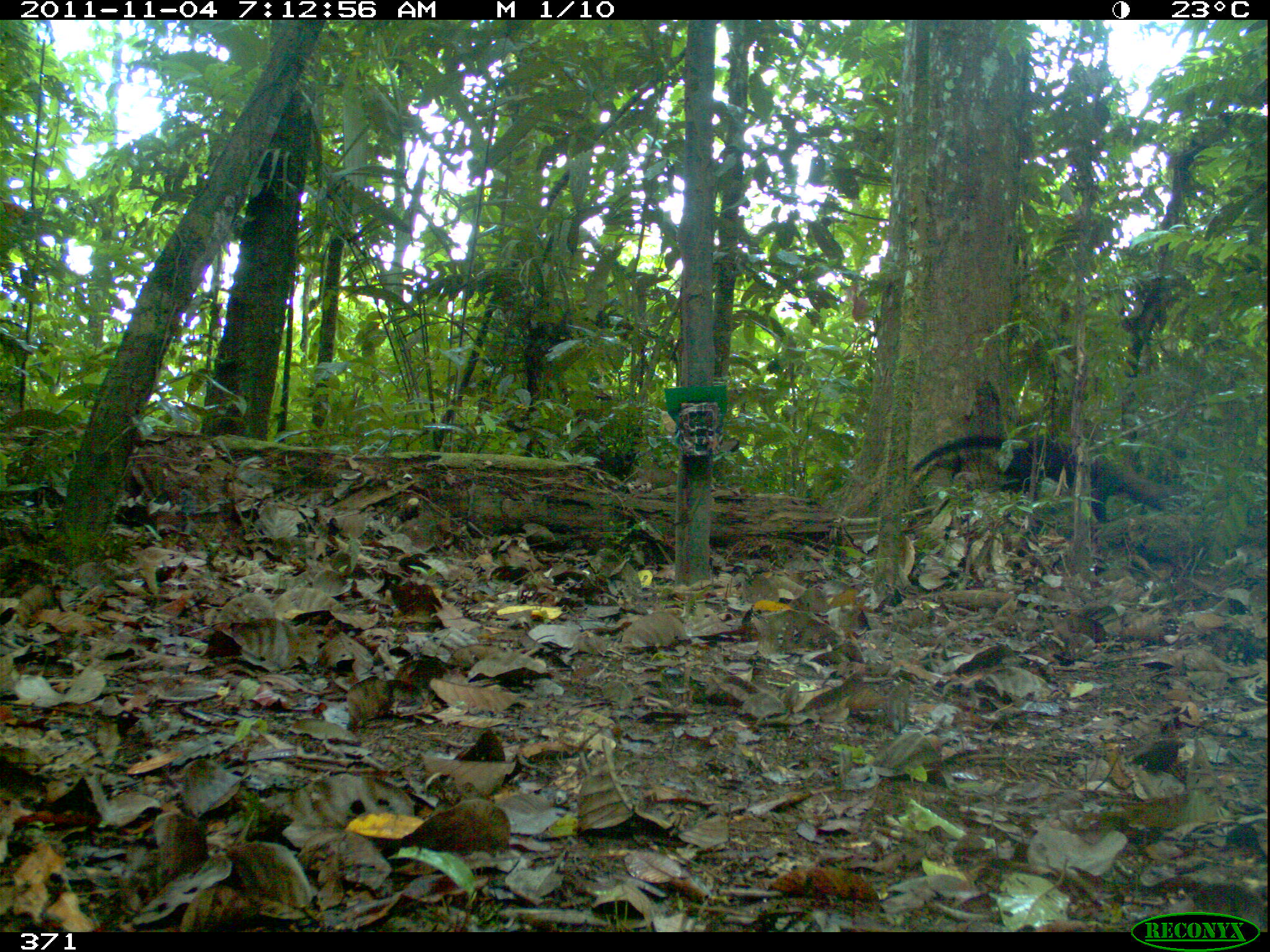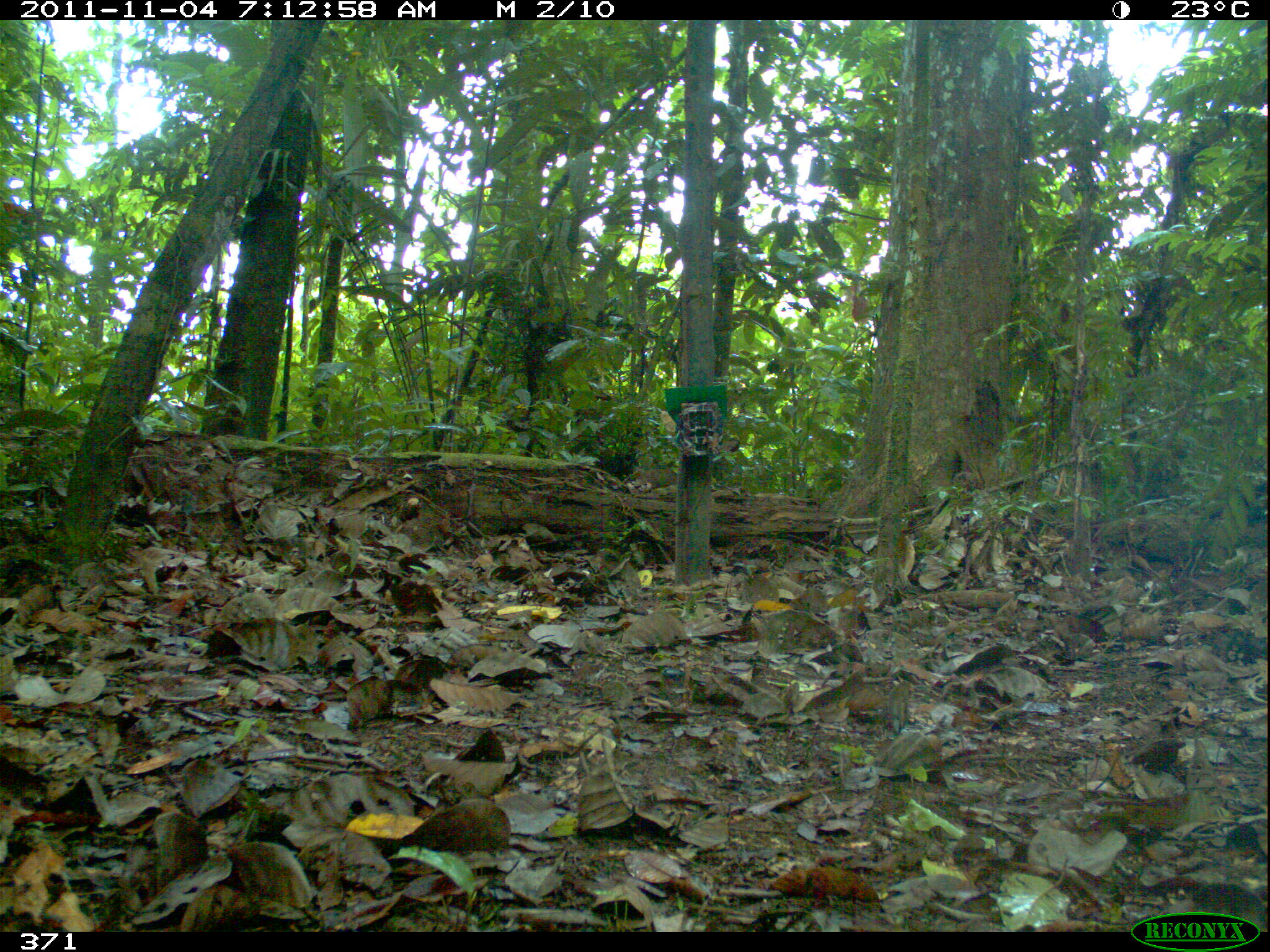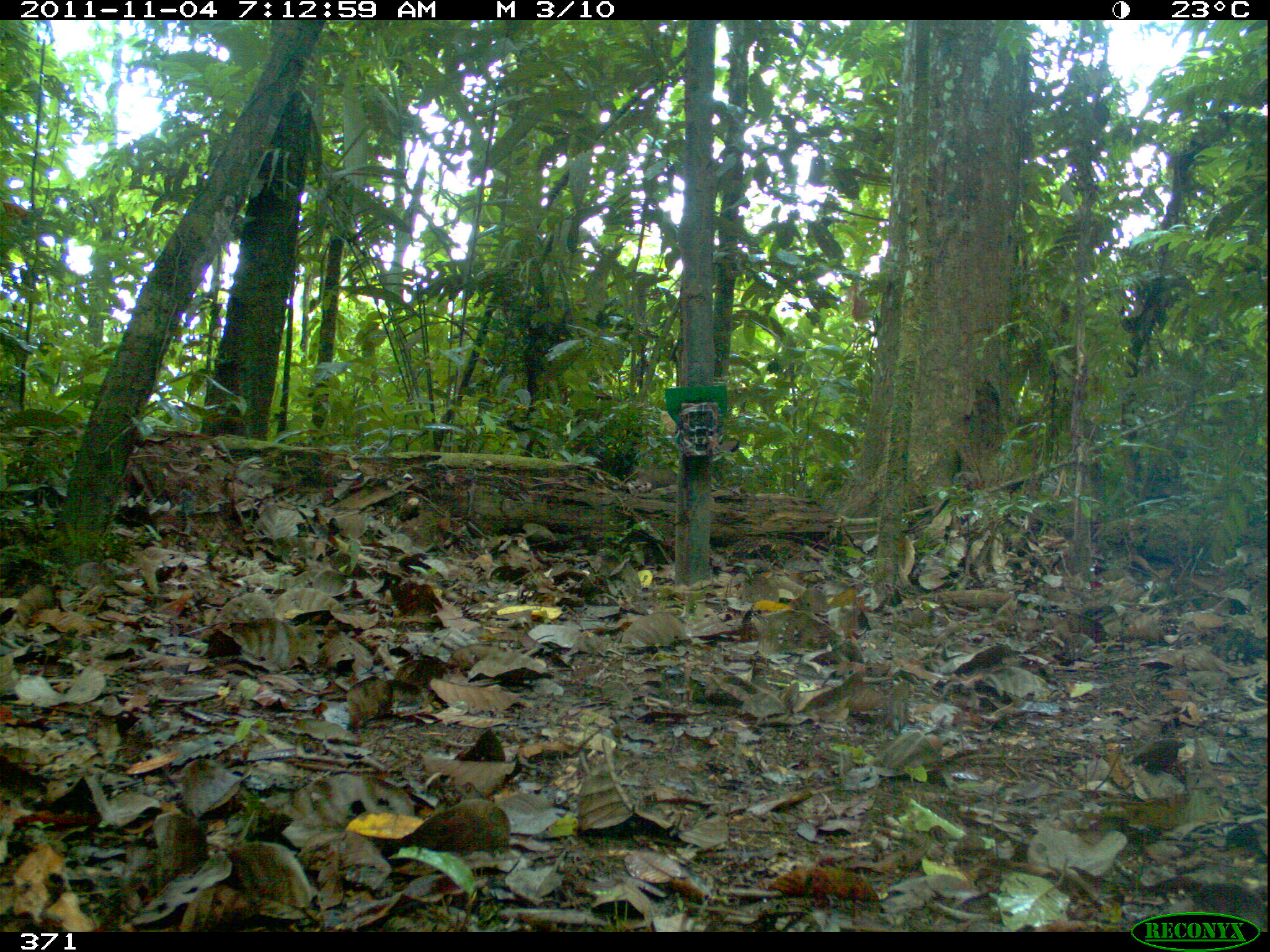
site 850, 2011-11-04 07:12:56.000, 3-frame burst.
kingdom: Animalia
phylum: Chordata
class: Mammalia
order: Carnivora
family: Mustelidae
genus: Eira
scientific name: Eira barbara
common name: tayra